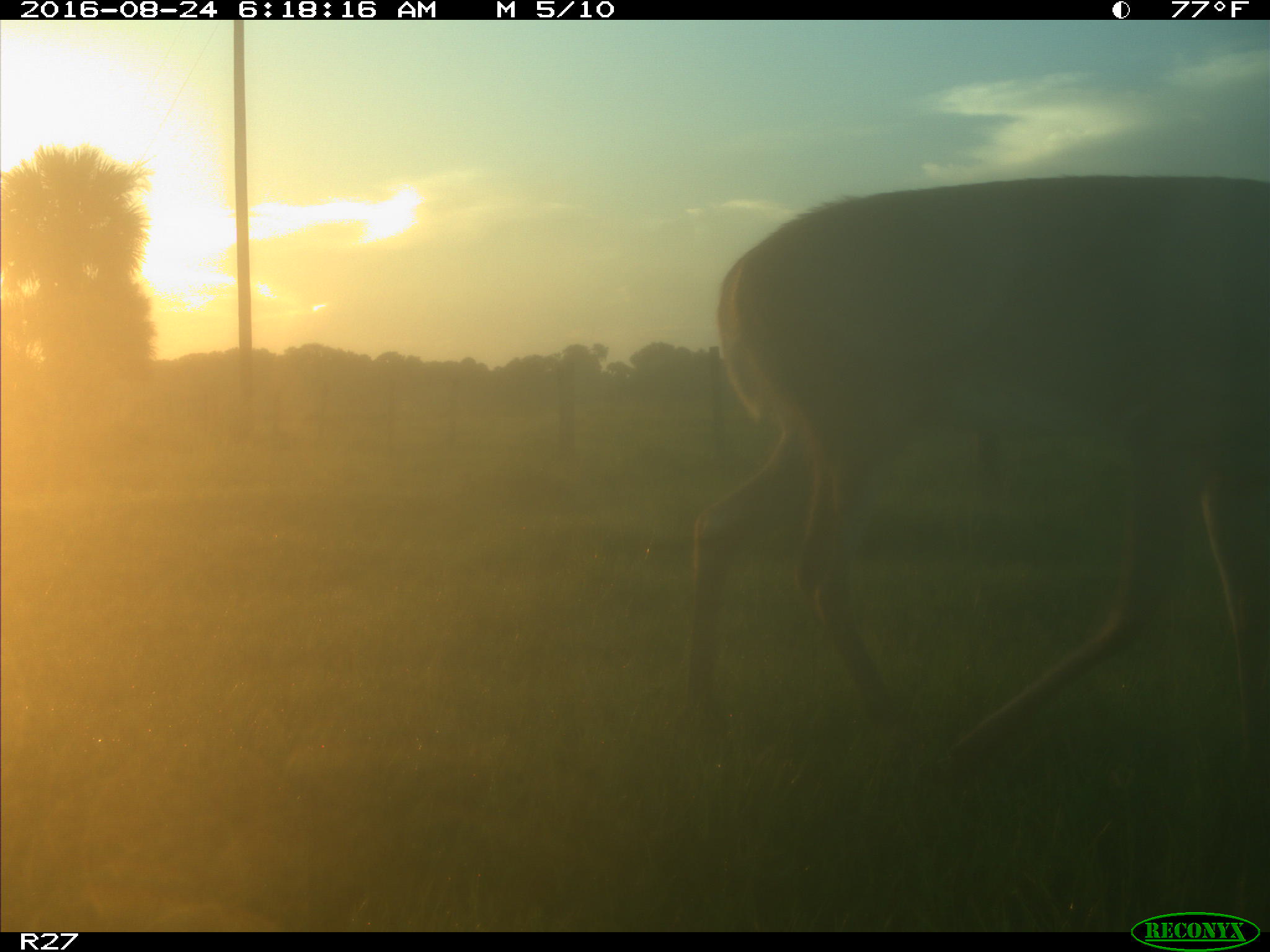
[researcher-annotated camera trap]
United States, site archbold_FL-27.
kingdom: Animalia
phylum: Chordata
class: Mammalia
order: Artiodactyla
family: Cervidae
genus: Odocoileus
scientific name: Odocoileus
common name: deer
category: unidentified deer